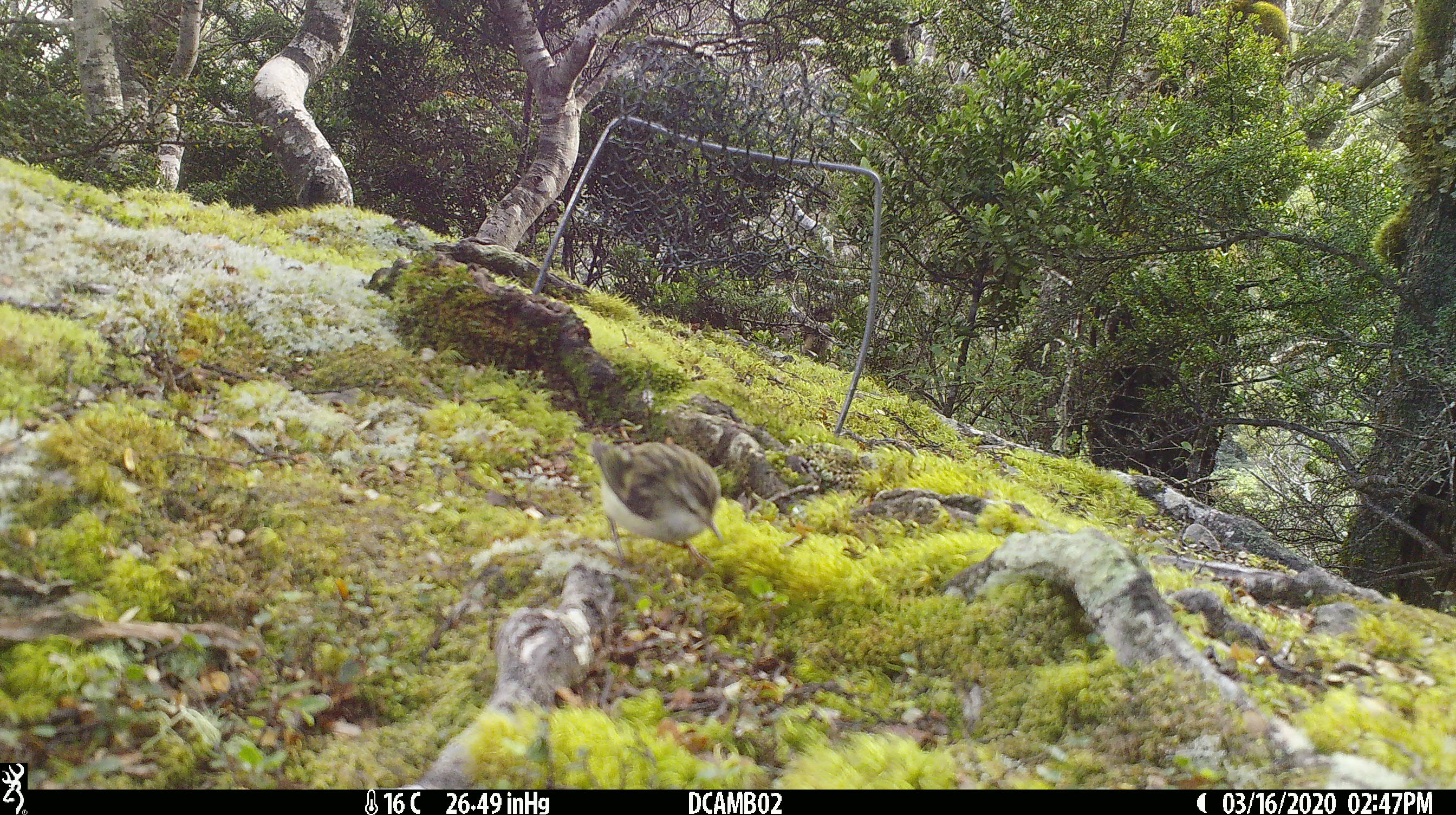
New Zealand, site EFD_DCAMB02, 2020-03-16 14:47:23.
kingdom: Animalia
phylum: Chordata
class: Aves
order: Passeriformes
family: Acanthisittidae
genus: Acanthisitta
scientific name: Acanthisitta chloris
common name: rifleman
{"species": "rifleman (Acanthisitta chloris)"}